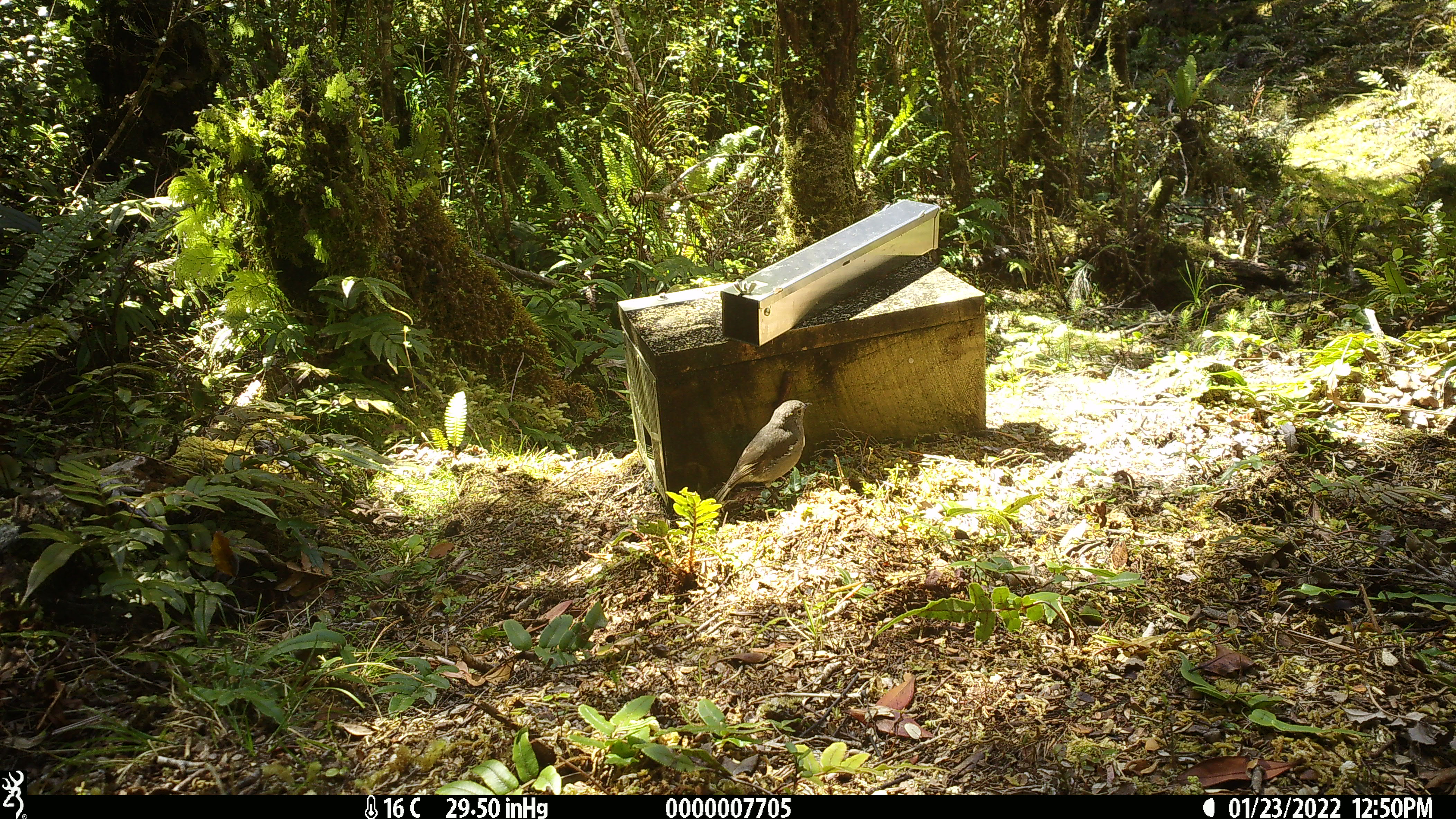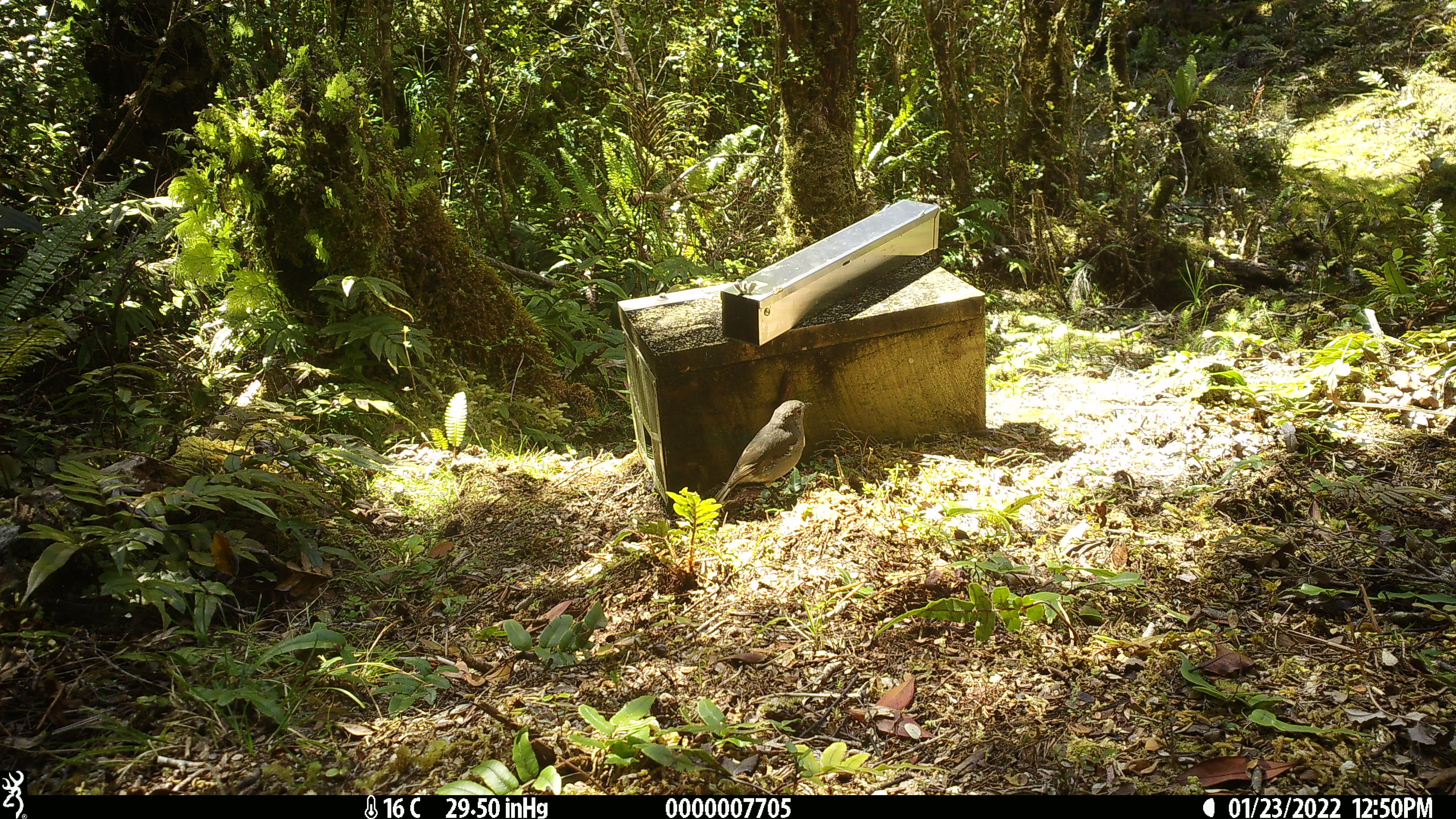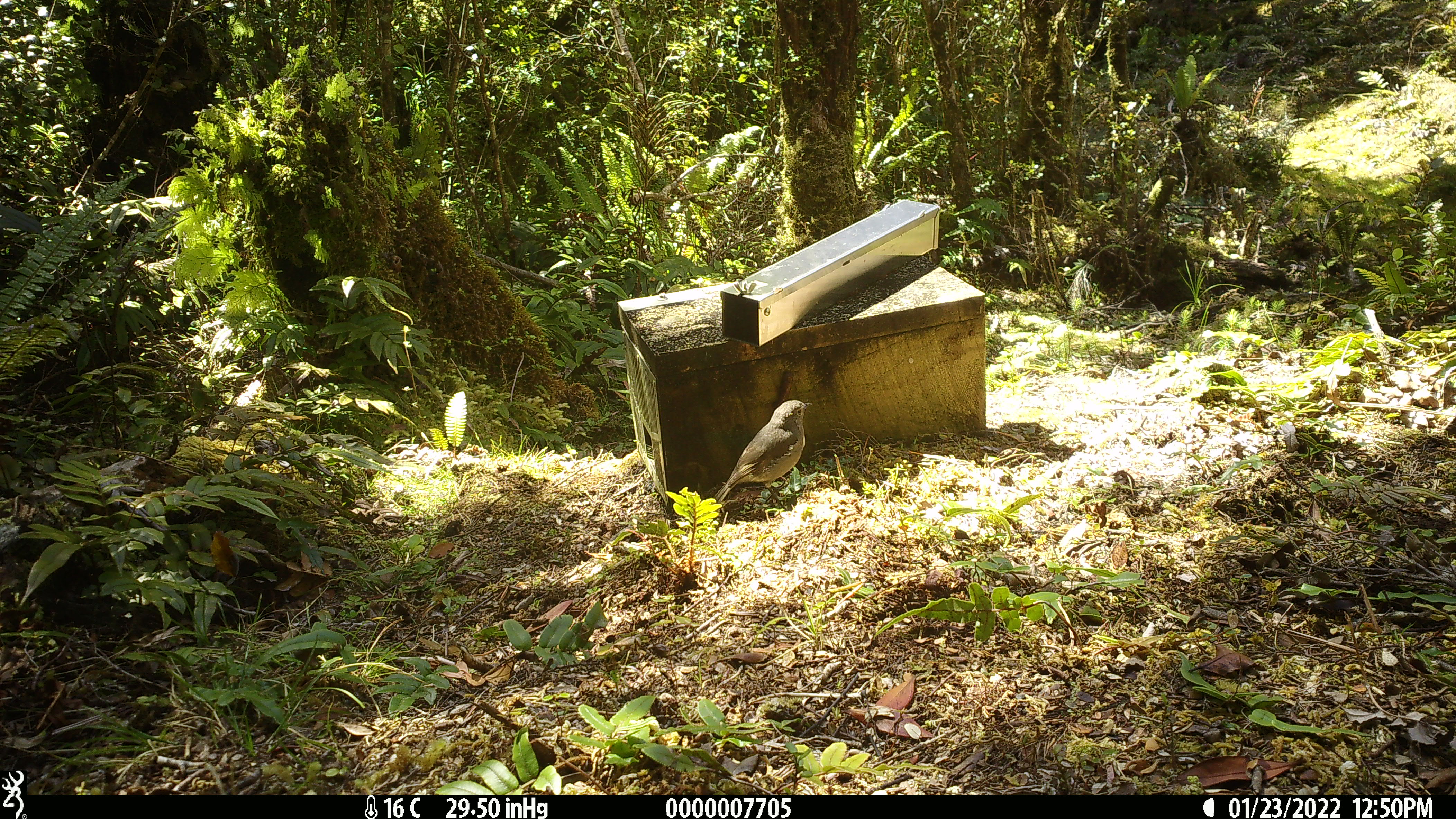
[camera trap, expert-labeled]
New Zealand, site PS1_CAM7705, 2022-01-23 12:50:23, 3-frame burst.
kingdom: Animalia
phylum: Chordata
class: Aves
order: Passeriformes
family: Petroicidae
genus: Petroica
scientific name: Petroica australis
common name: new zealand robin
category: robin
Robin (new zealand robin) (Petroica australis).